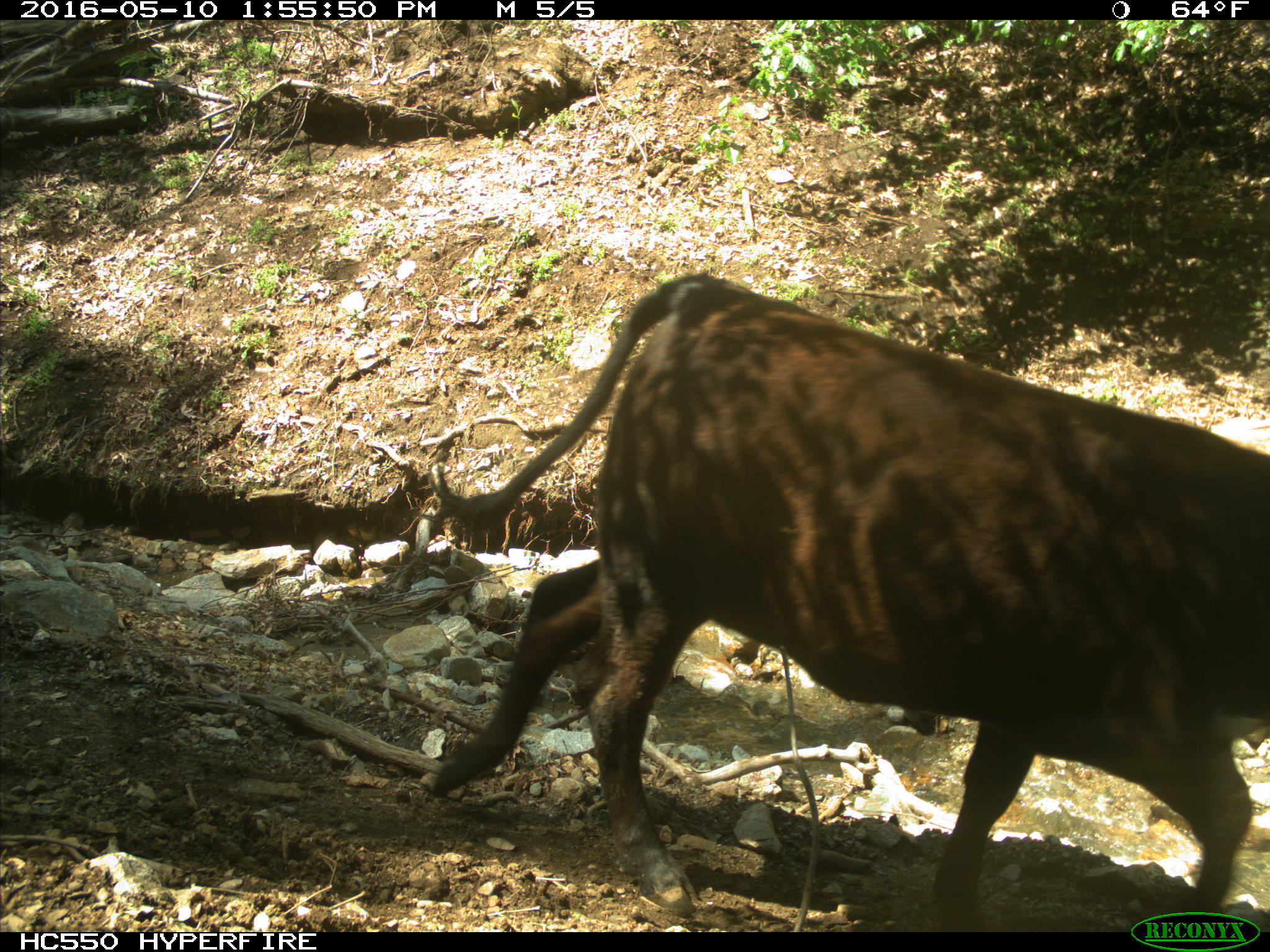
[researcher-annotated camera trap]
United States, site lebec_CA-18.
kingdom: Animalia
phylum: Chordata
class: Mammalia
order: Artiodactyla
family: Bovidae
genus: Bos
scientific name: Bos taurus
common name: domestic cow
Bos taurus (domestic cow).